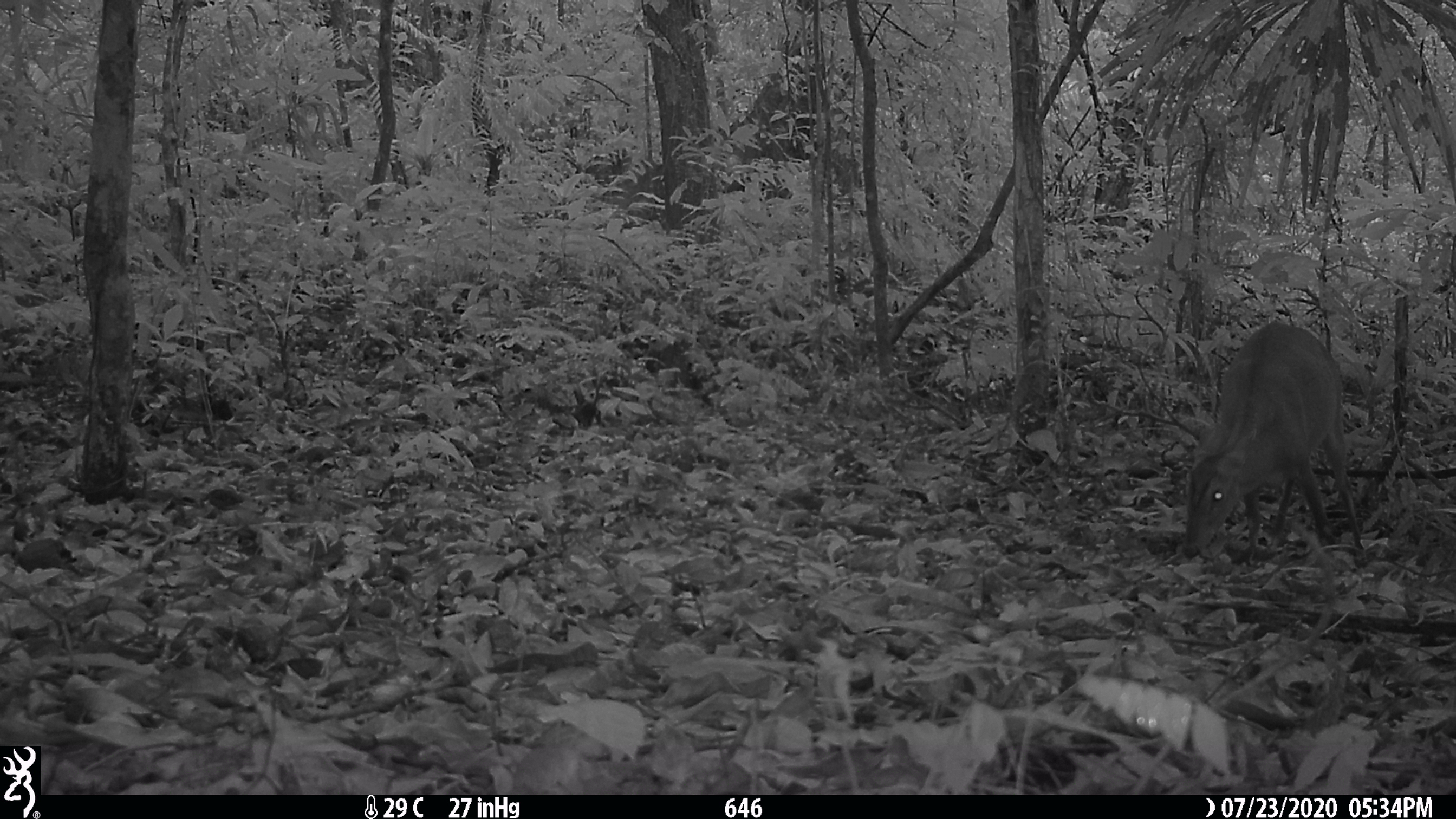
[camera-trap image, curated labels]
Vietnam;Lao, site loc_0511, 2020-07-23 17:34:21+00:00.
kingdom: Animalia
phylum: Chordata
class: Mammalia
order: Artiodactyla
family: Cervidae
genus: Muntiacus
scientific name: Muntiacus vuquangensis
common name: large-antlered muntjac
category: large antlered muntjac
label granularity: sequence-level